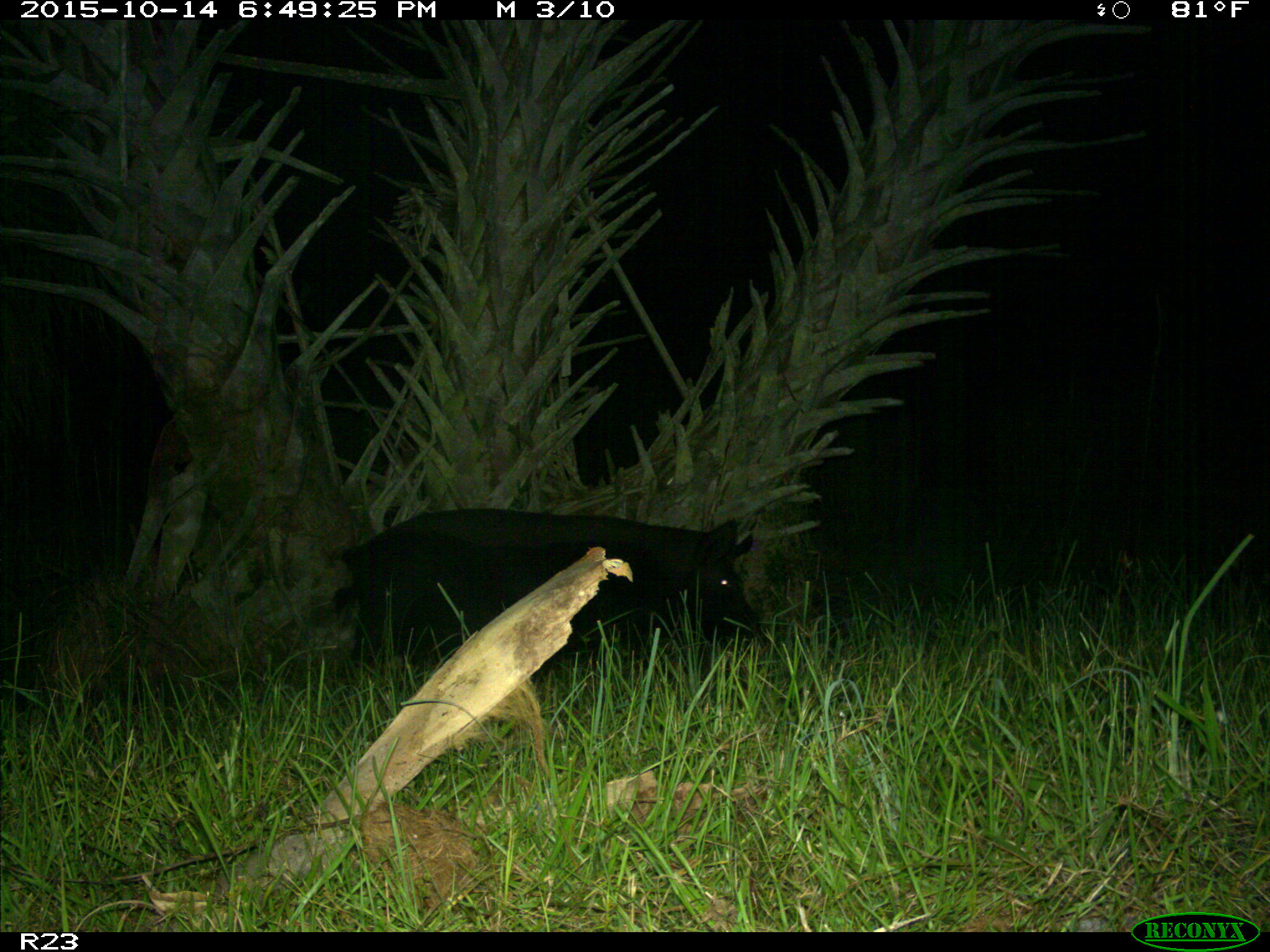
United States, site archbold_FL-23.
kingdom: Animalia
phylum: Chordata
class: Mammalia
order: Artiodactyla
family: Suidae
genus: Sus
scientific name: Sus scrofa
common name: wild boar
Sus scrofa (wild boar).